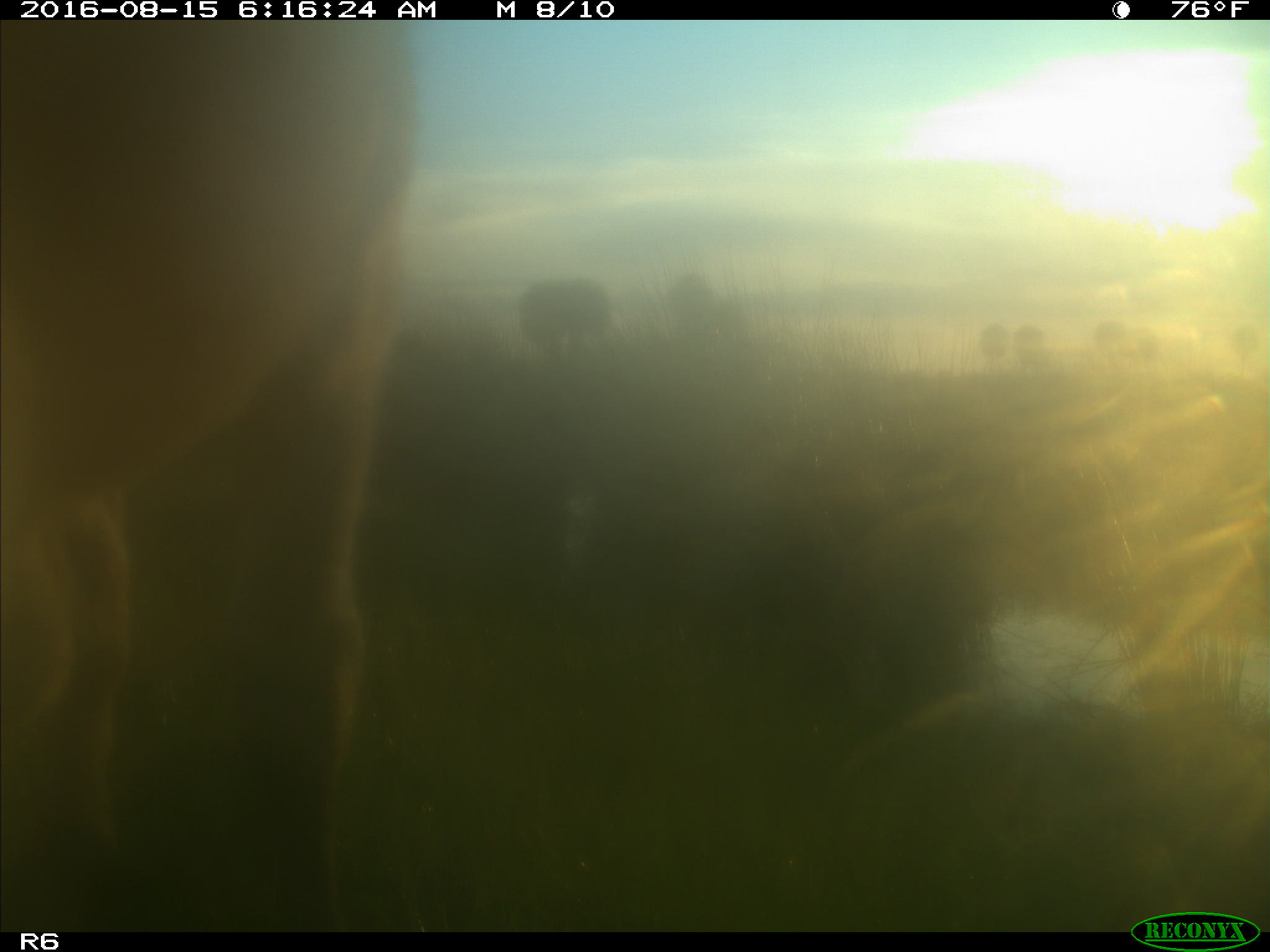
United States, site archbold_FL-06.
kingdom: Animalia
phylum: Chordata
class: Mammalia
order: Artiodactyla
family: Bovidae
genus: Bos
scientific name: Bos taurus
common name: domestic cow